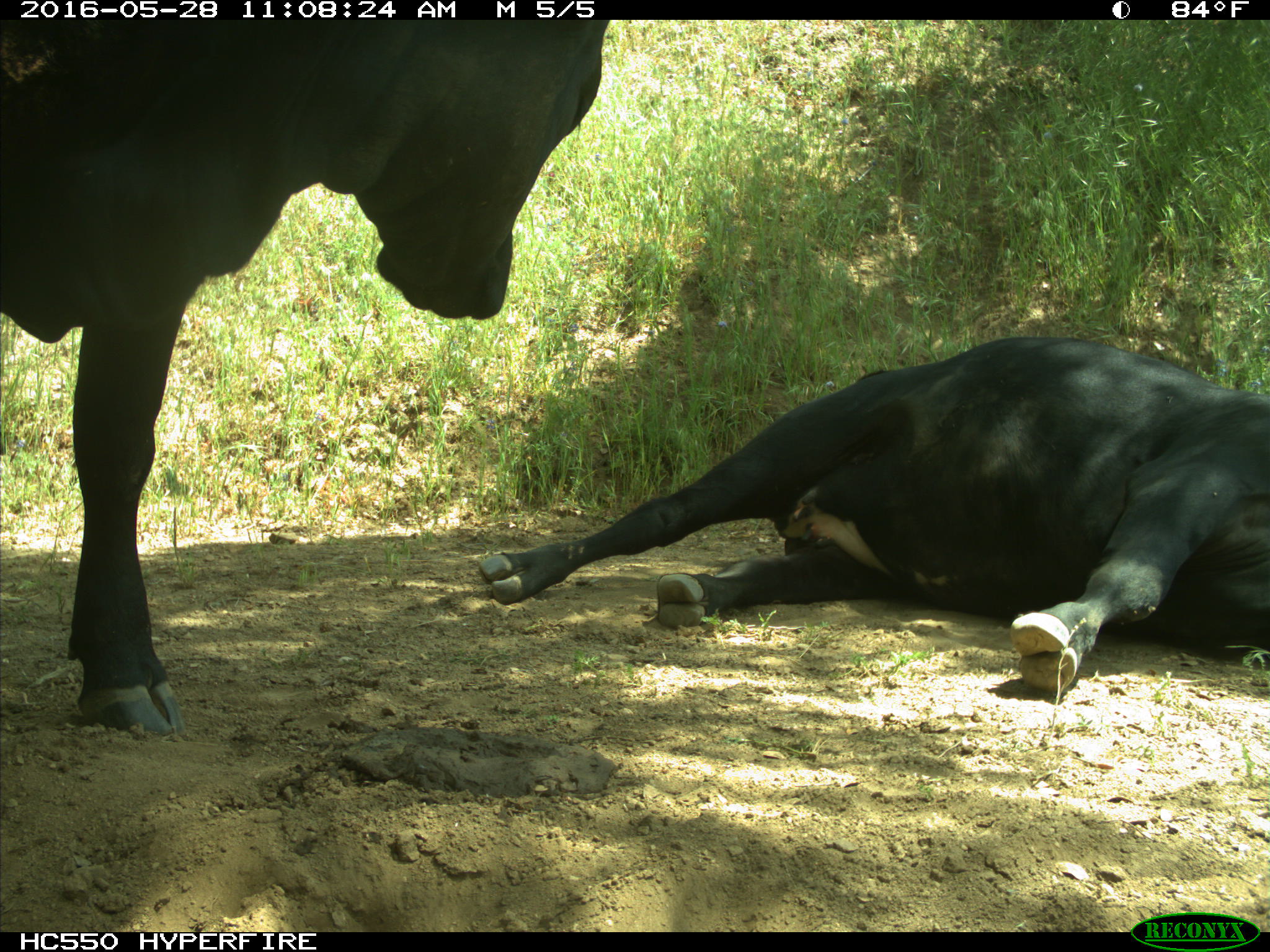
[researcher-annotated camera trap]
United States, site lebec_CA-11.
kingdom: Animalia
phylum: Chordata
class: Mammalia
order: Artiodactyla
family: Bovidae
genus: Bos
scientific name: Bos taurus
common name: domestic cow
Bos taurus (domestic cow).